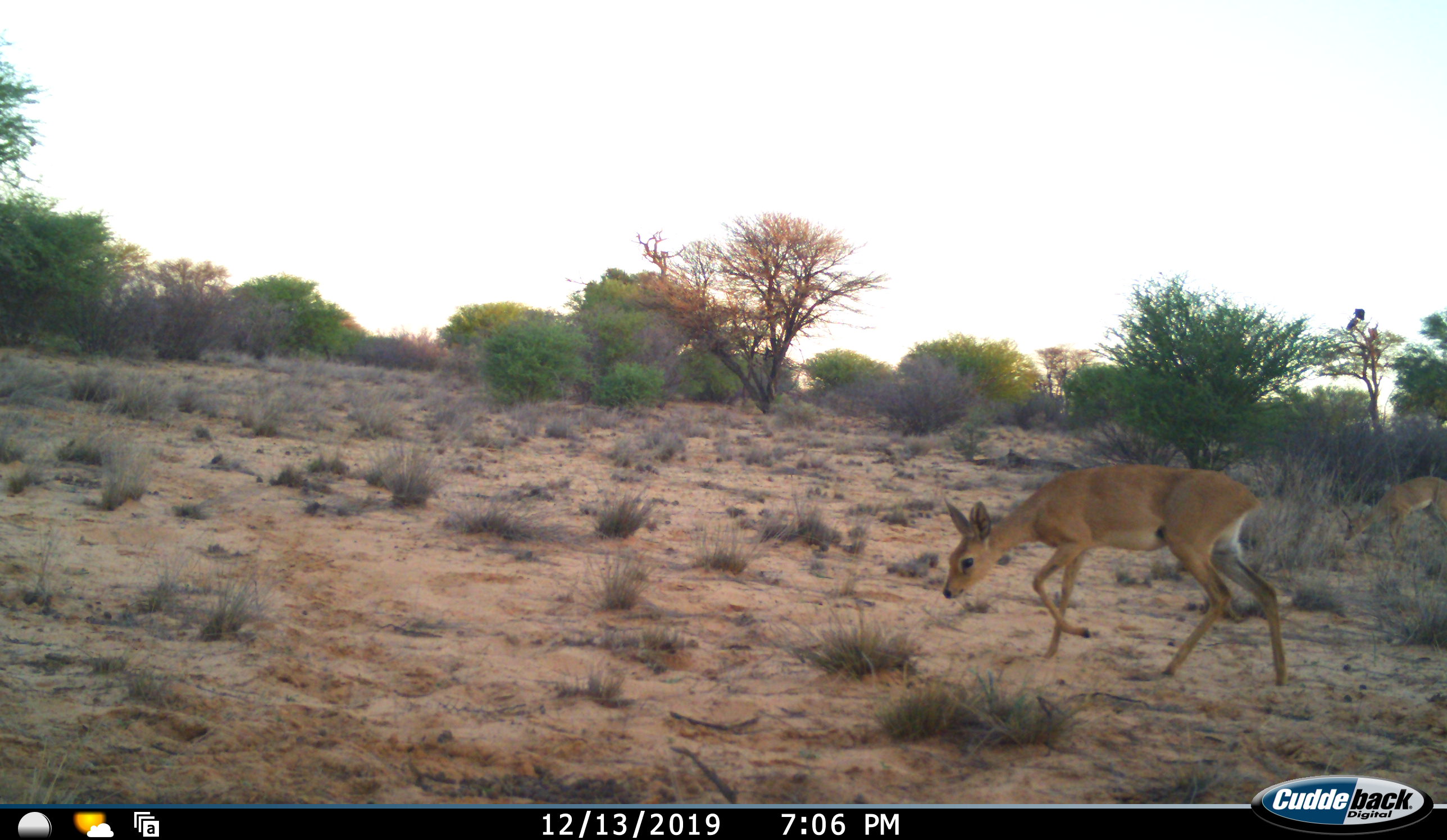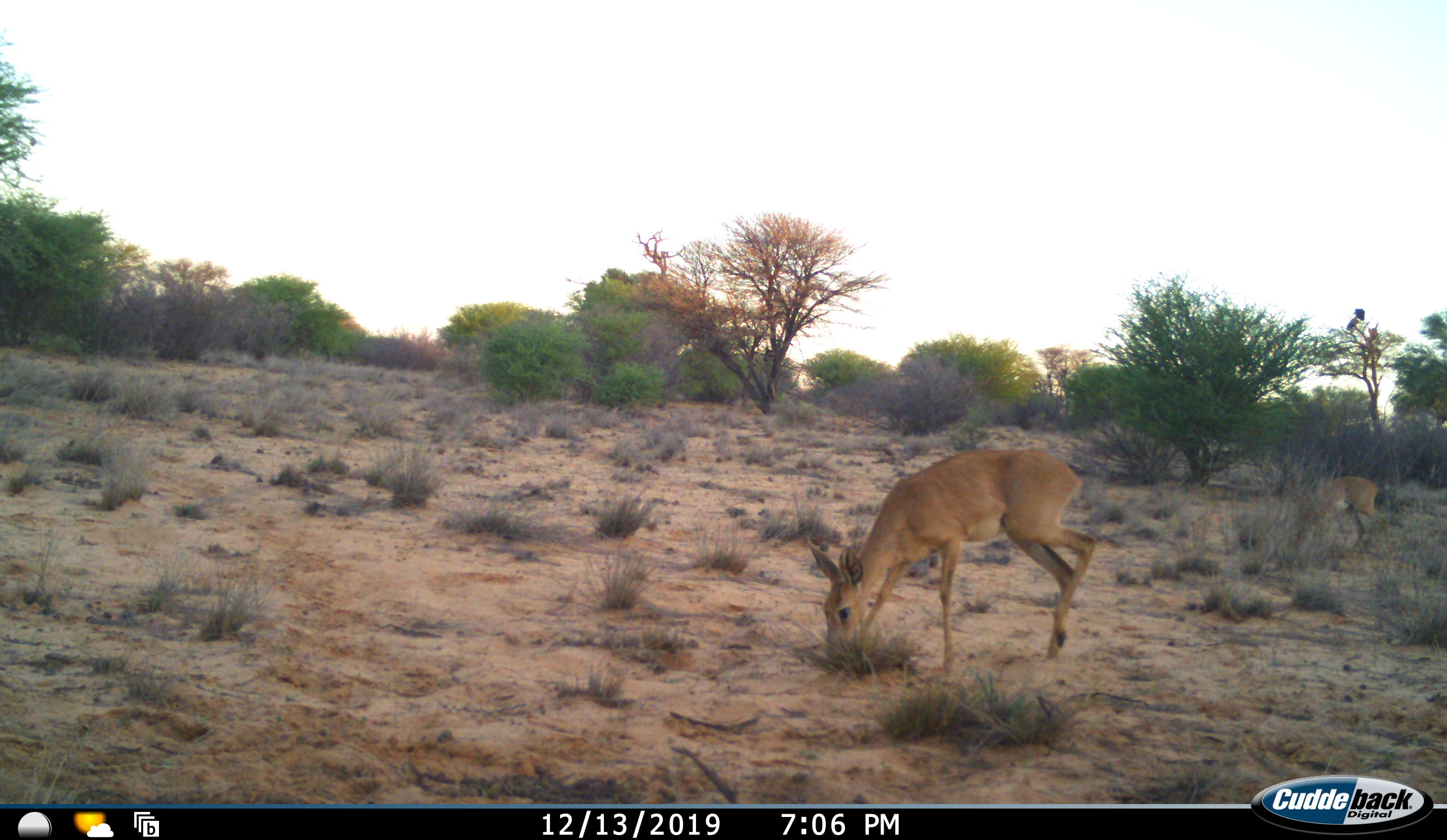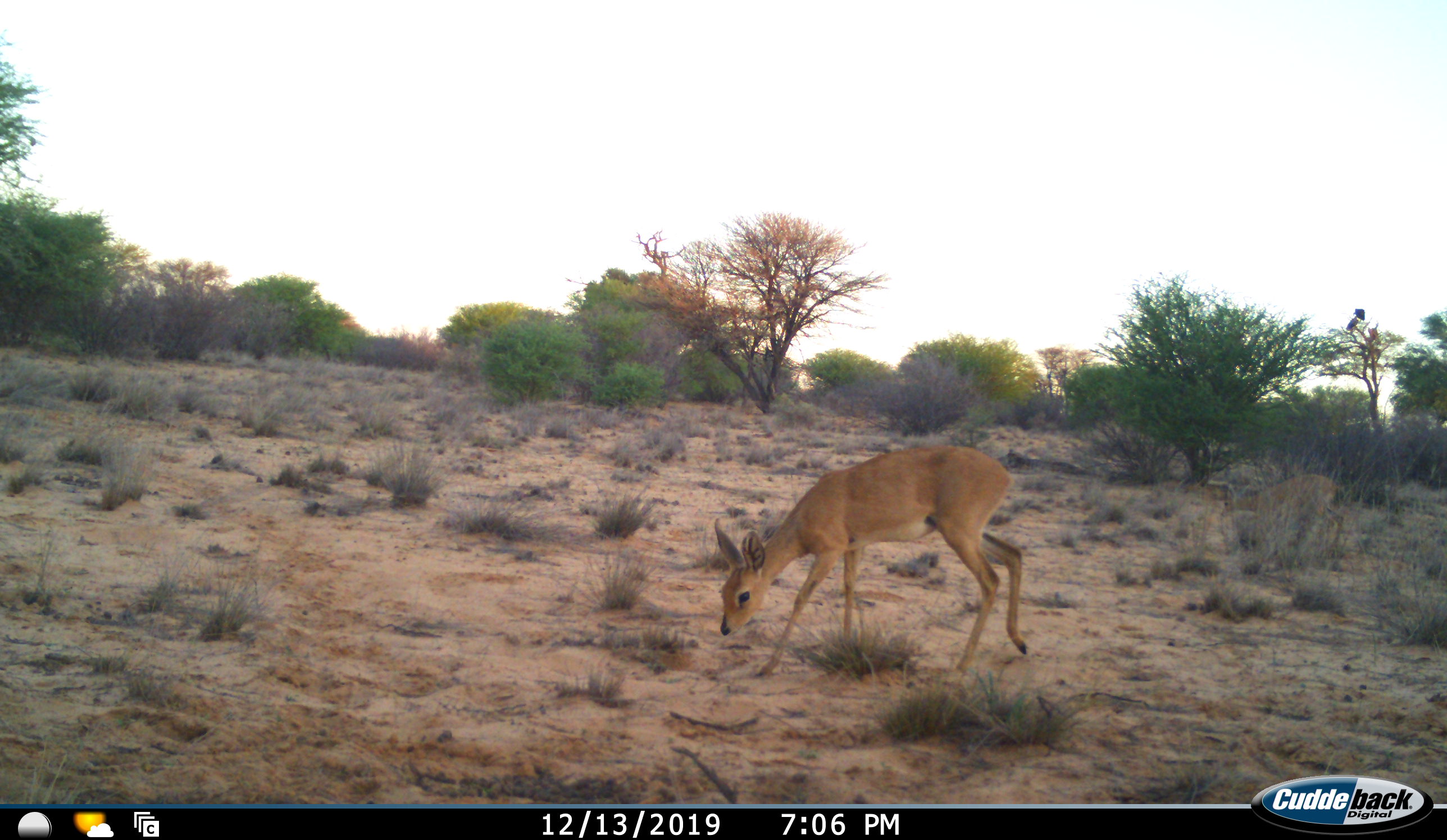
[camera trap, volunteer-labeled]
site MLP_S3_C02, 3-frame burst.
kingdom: Animalia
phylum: Chordata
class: Mammalia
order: Artiodactyla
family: Bovidae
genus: Raphicerus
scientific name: Raphicerus campestris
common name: steenbok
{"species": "steenbok (Raphicerus campestris)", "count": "2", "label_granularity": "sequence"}